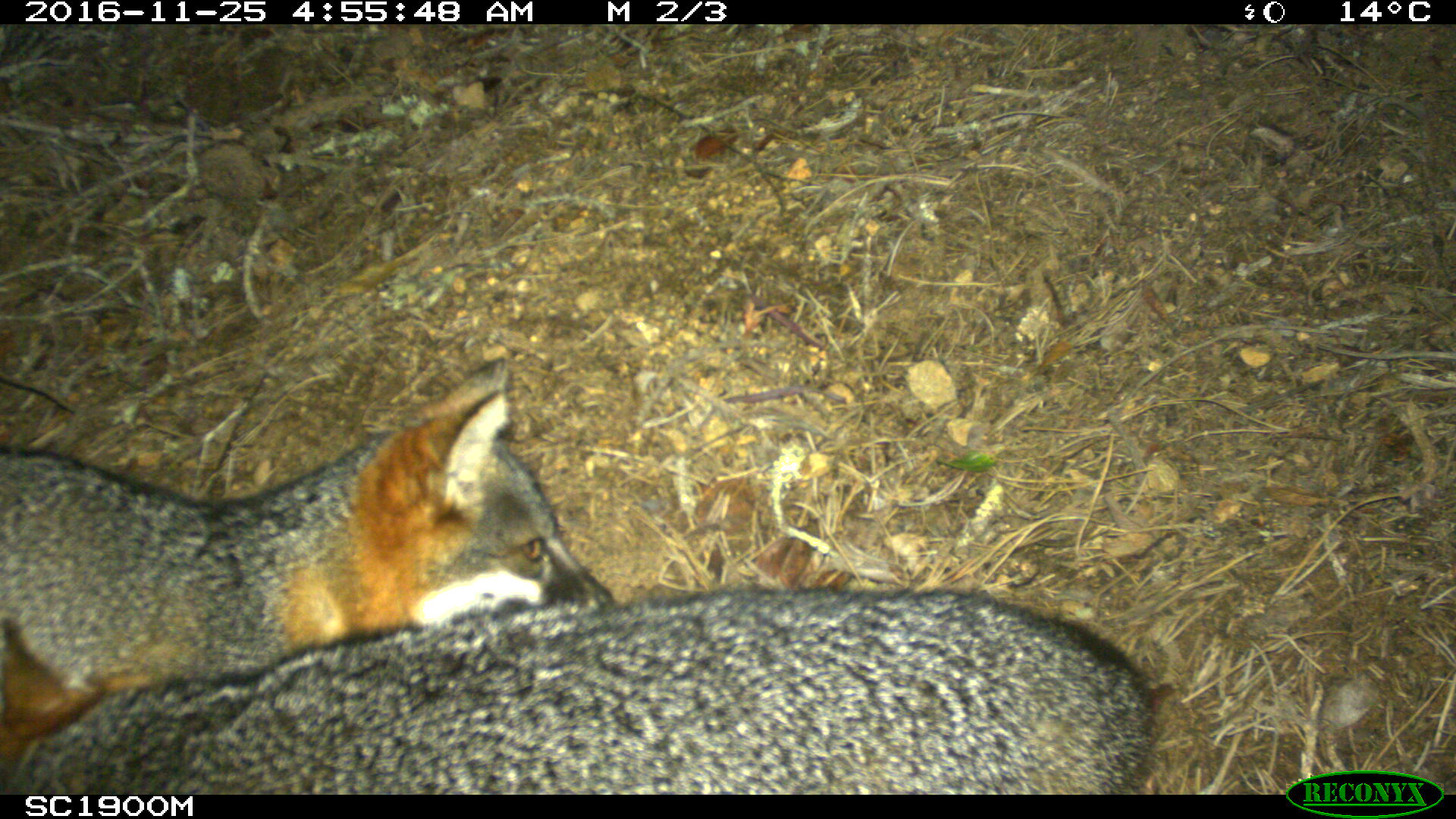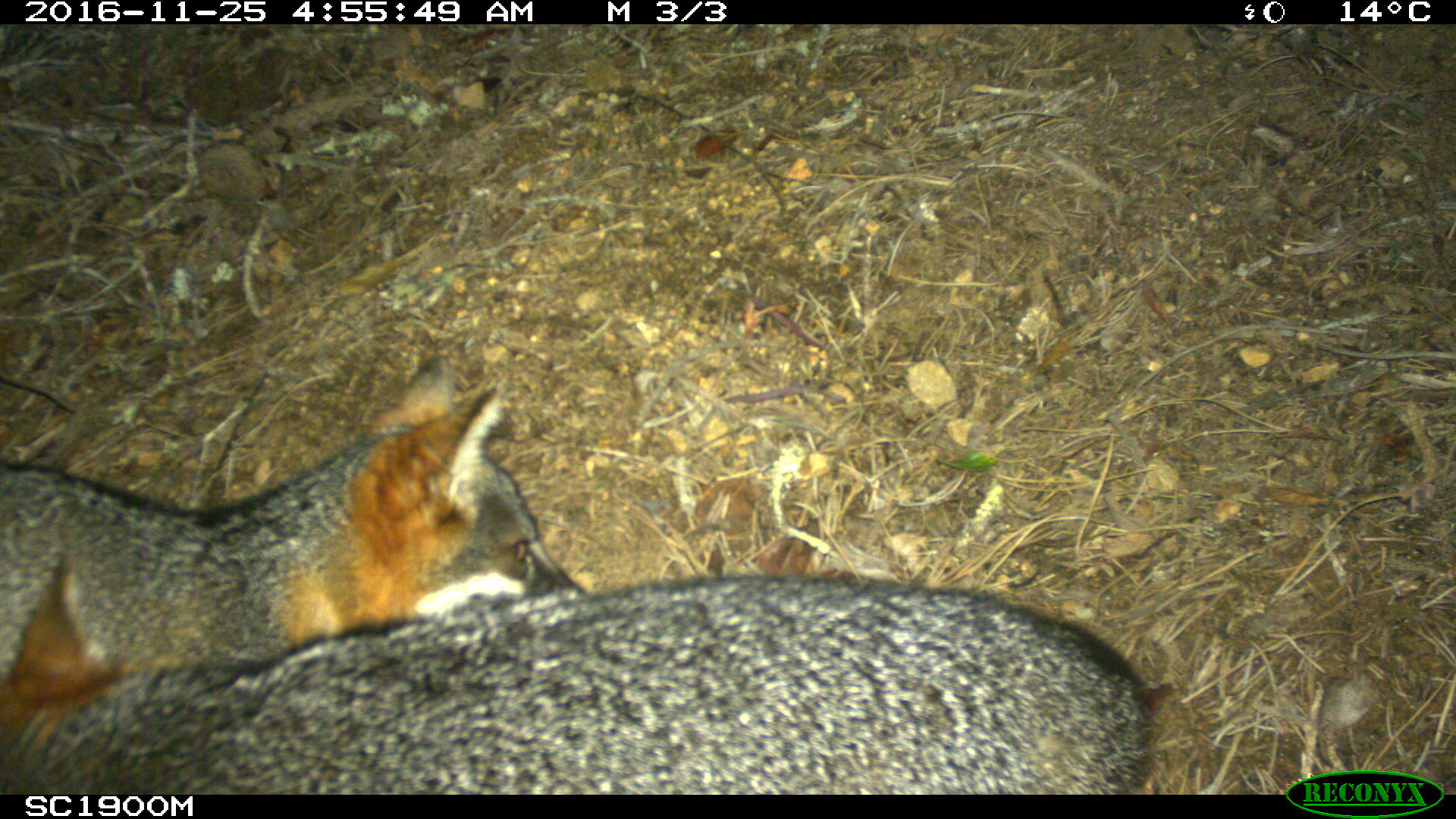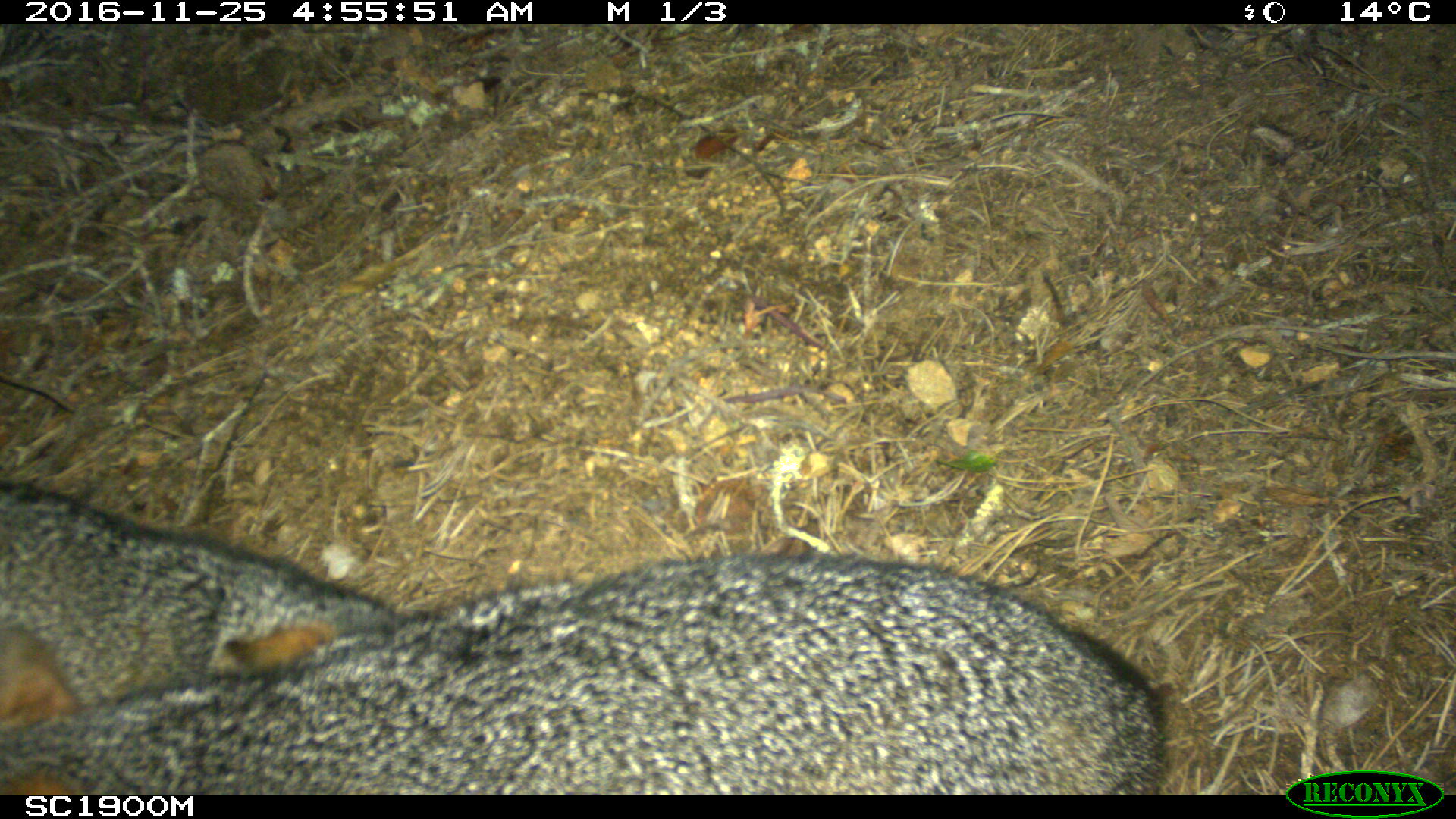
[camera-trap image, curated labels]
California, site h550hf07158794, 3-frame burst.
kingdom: Animalia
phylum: Chordata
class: Mammalia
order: Carnivora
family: Canidae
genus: Urocyon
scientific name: Urocyon littoralis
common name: island fox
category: fox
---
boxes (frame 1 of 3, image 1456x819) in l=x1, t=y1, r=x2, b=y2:
fox: l=0, t=360, r=614, b=795; l=0, t=587, r=1155, b=795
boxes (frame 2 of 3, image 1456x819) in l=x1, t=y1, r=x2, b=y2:
fox: l=0, t=554, r=1155, b=795; l=0, t=356, r=587, b=795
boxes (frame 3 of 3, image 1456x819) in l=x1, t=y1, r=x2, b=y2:
fox: l=0, t=621, r=1172, b=795; l=0, t=479, r=400, b=700